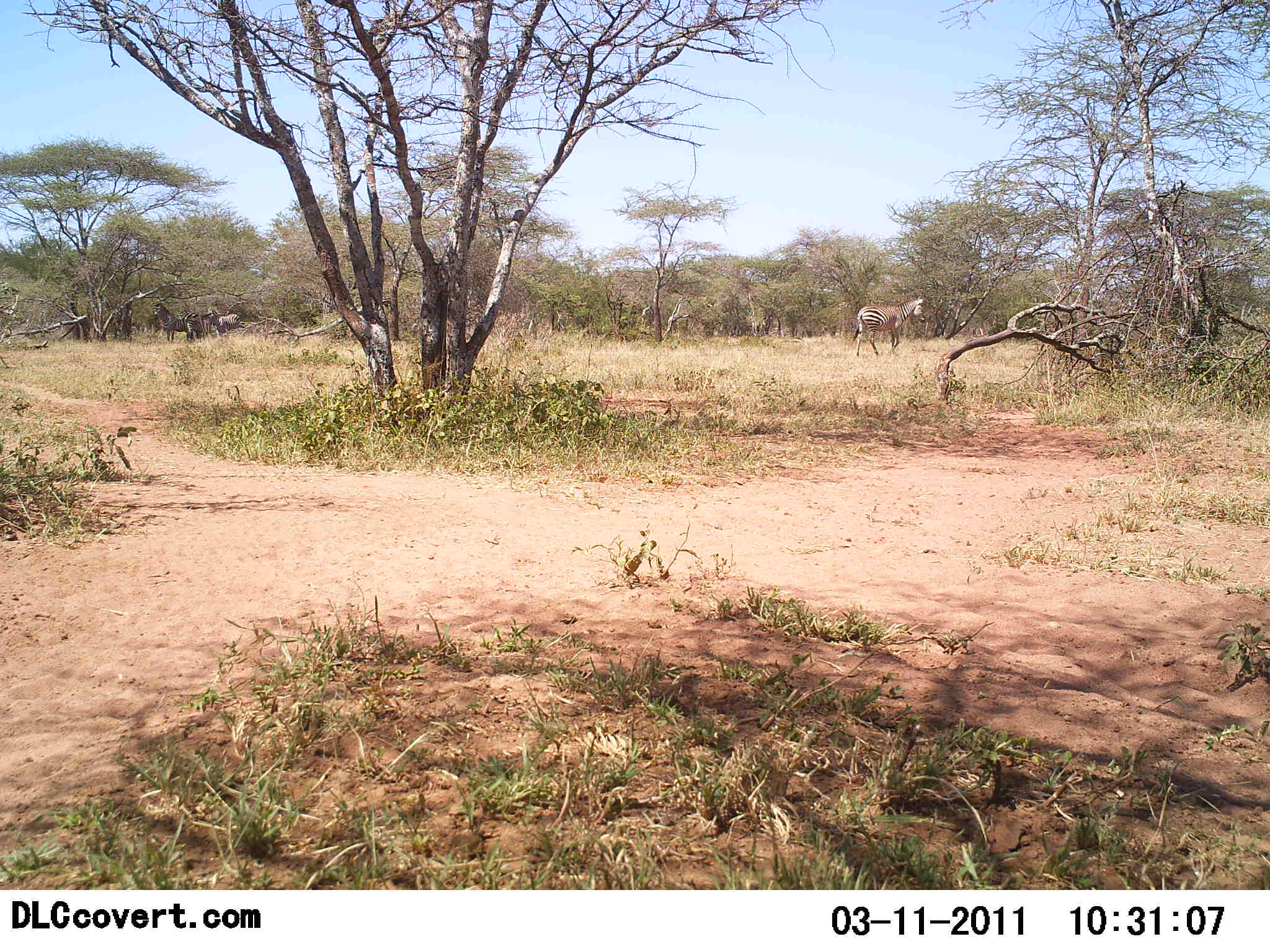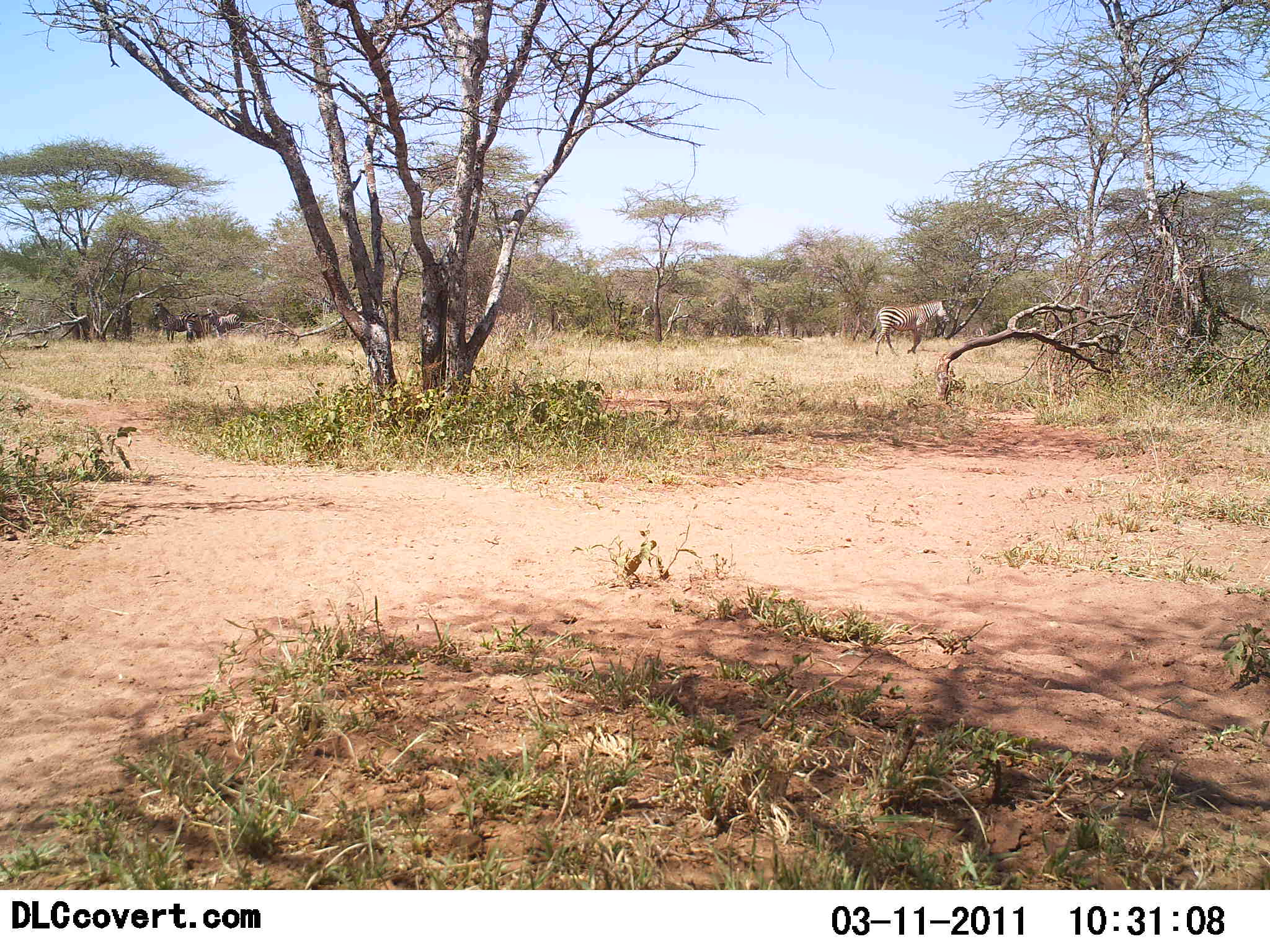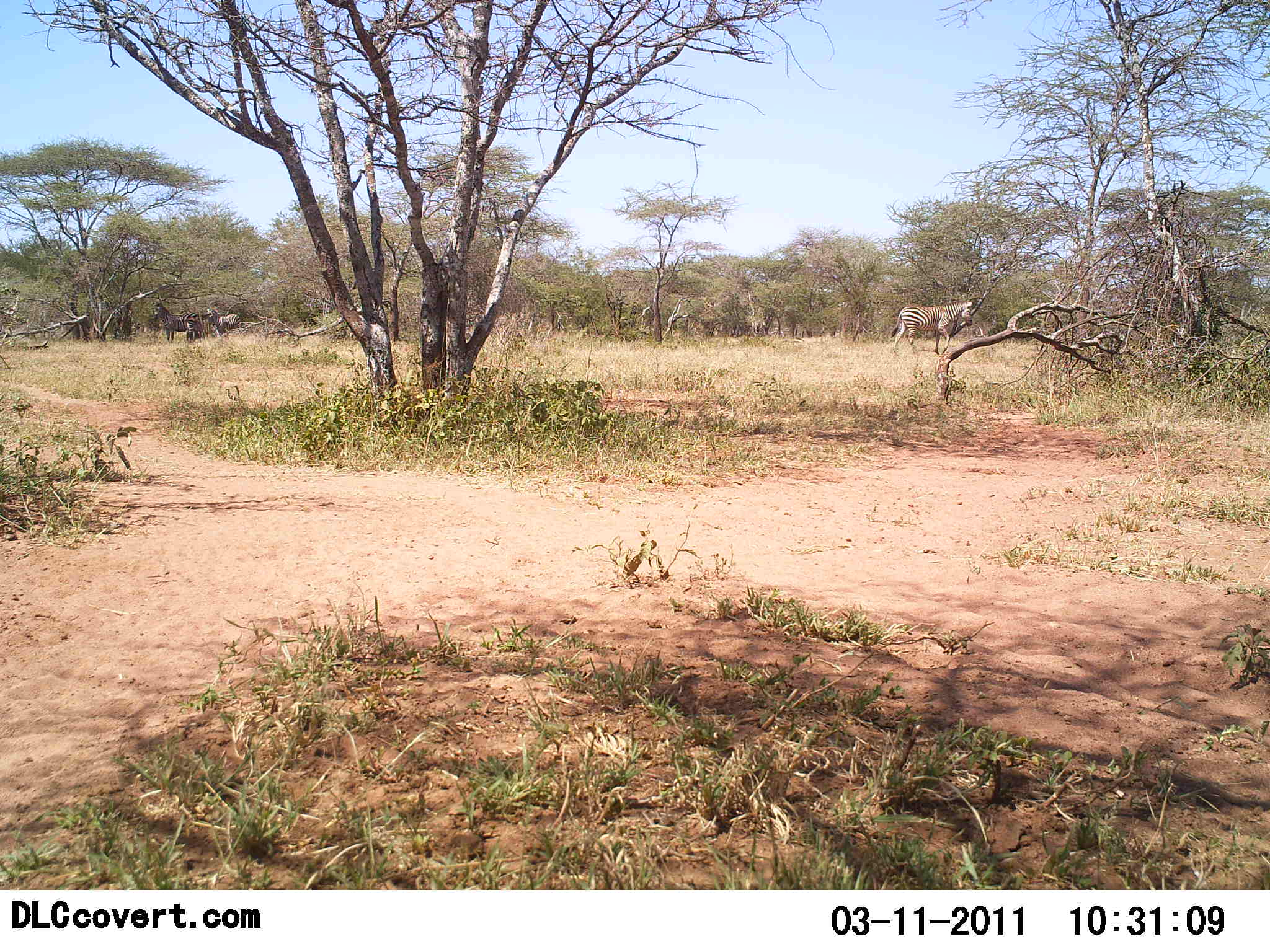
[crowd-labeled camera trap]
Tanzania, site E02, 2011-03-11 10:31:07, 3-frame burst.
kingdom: Animalia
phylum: Chordata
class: Mammalia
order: Perissodactyla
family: Equidae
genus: Equus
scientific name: Equus quagga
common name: plains zebra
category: zebra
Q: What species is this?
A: Zebra (plains zebra) (Equus quagga).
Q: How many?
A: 1.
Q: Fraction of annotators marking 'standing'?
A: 30%.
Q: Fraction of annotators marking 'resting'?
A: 0%.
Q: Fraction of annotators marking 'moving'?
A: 90%.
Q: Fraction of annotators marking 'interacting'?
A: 0%.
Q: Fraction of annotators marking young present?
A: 0%.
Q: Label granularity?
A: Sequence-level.